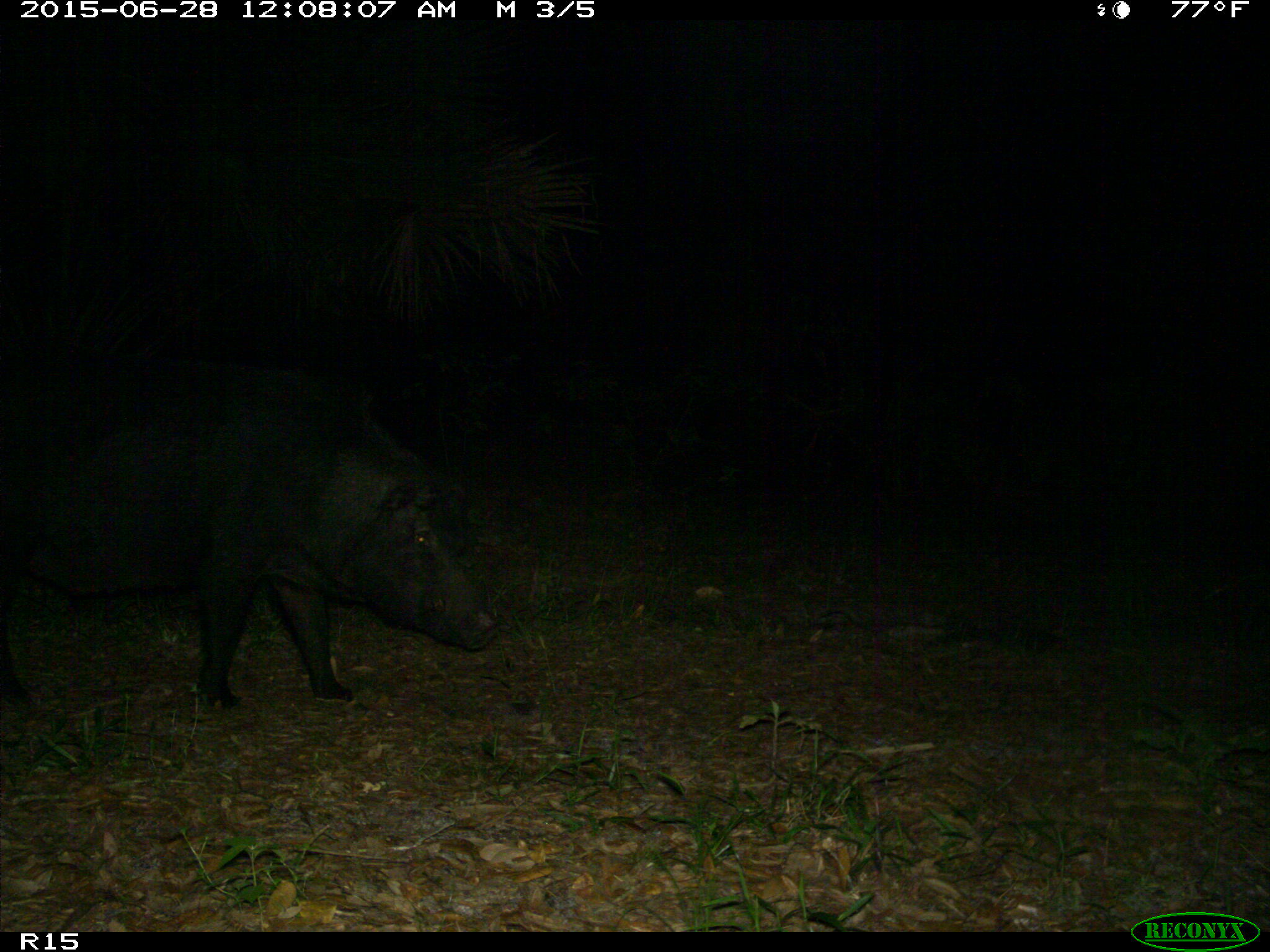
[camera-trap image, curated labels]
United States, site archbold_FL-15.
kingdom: Animalia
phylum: Chordata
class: Mammalia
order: Artiodactyla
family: Suidae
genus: Sus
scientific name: Sus scrofa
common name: wild boar